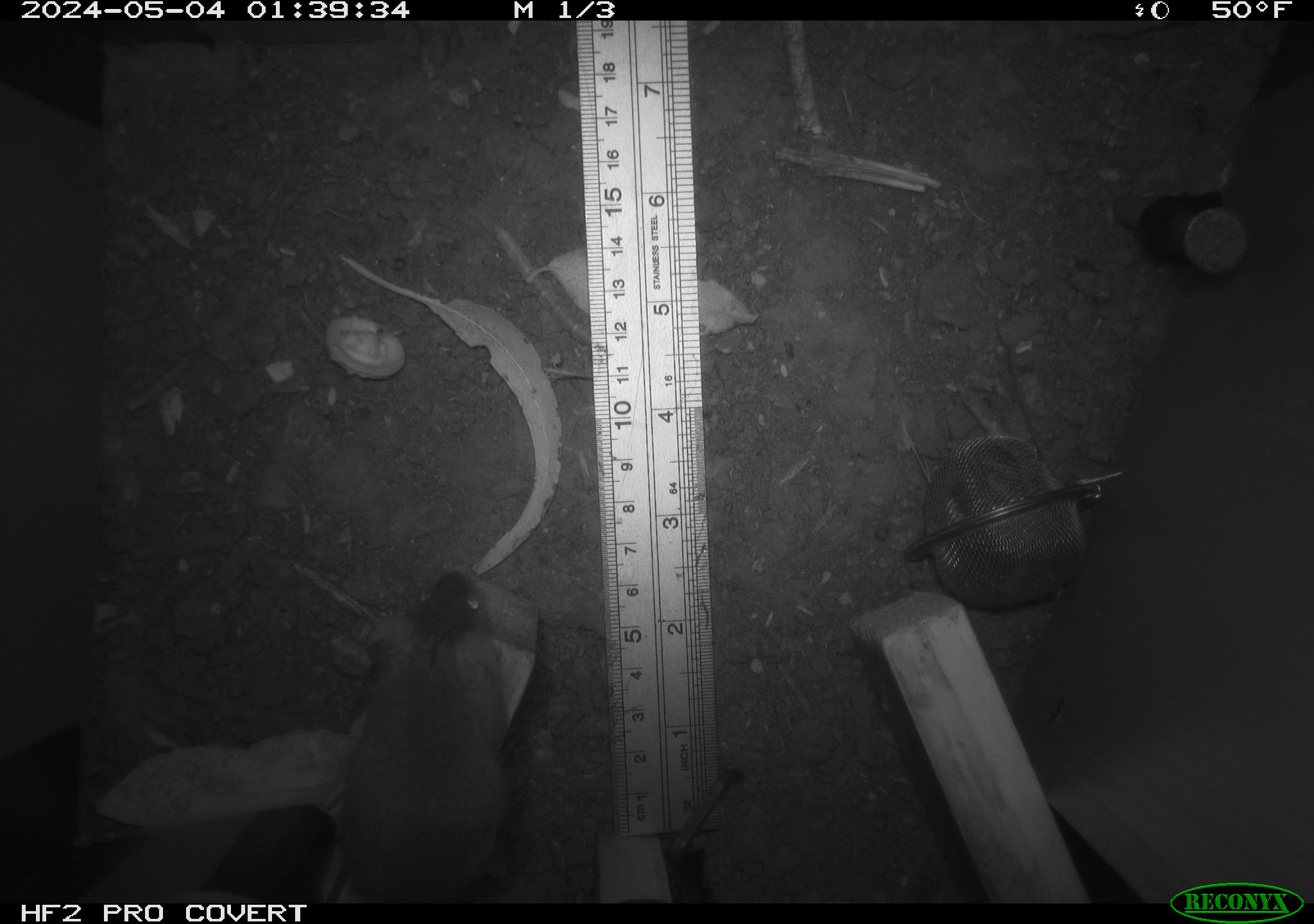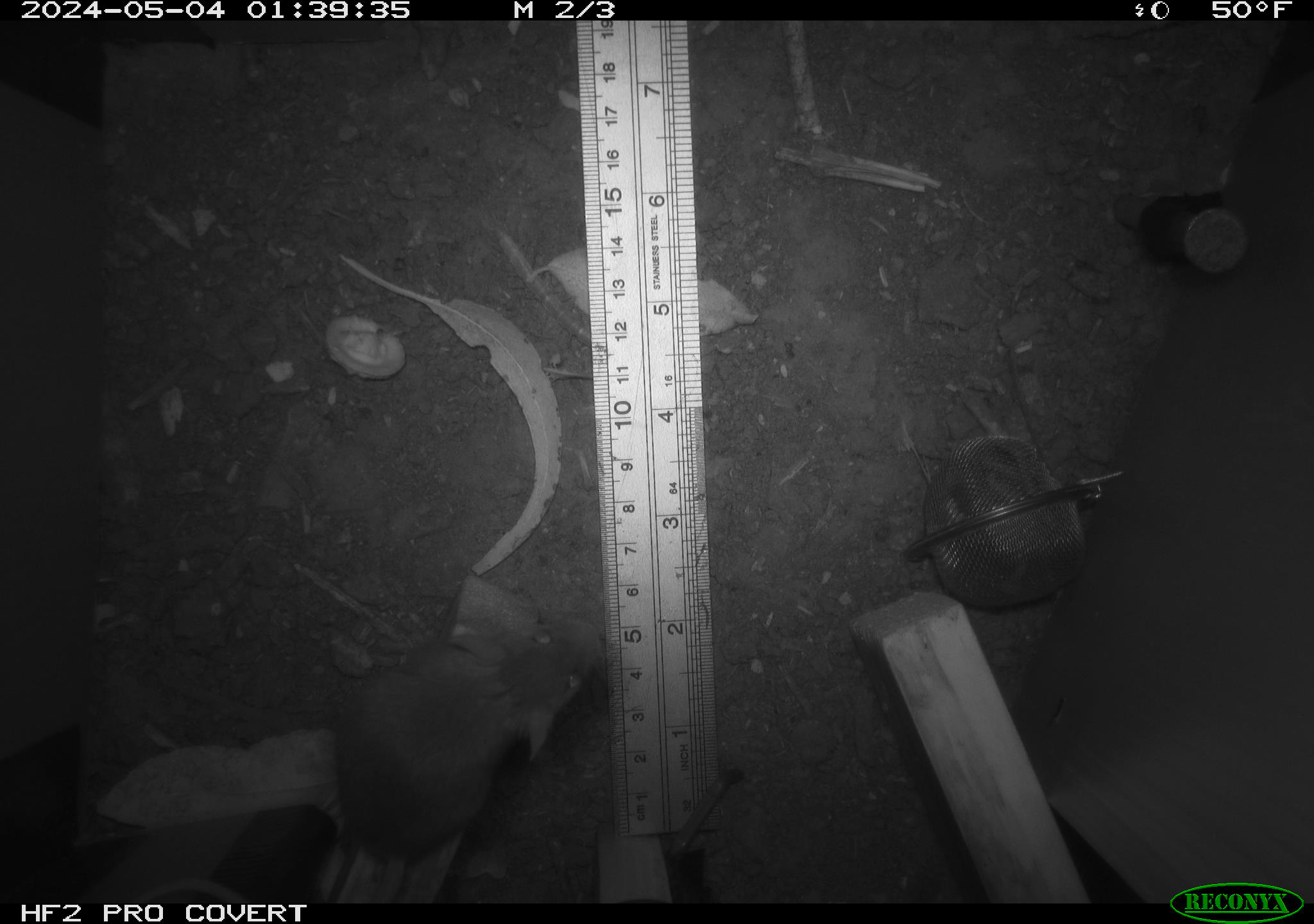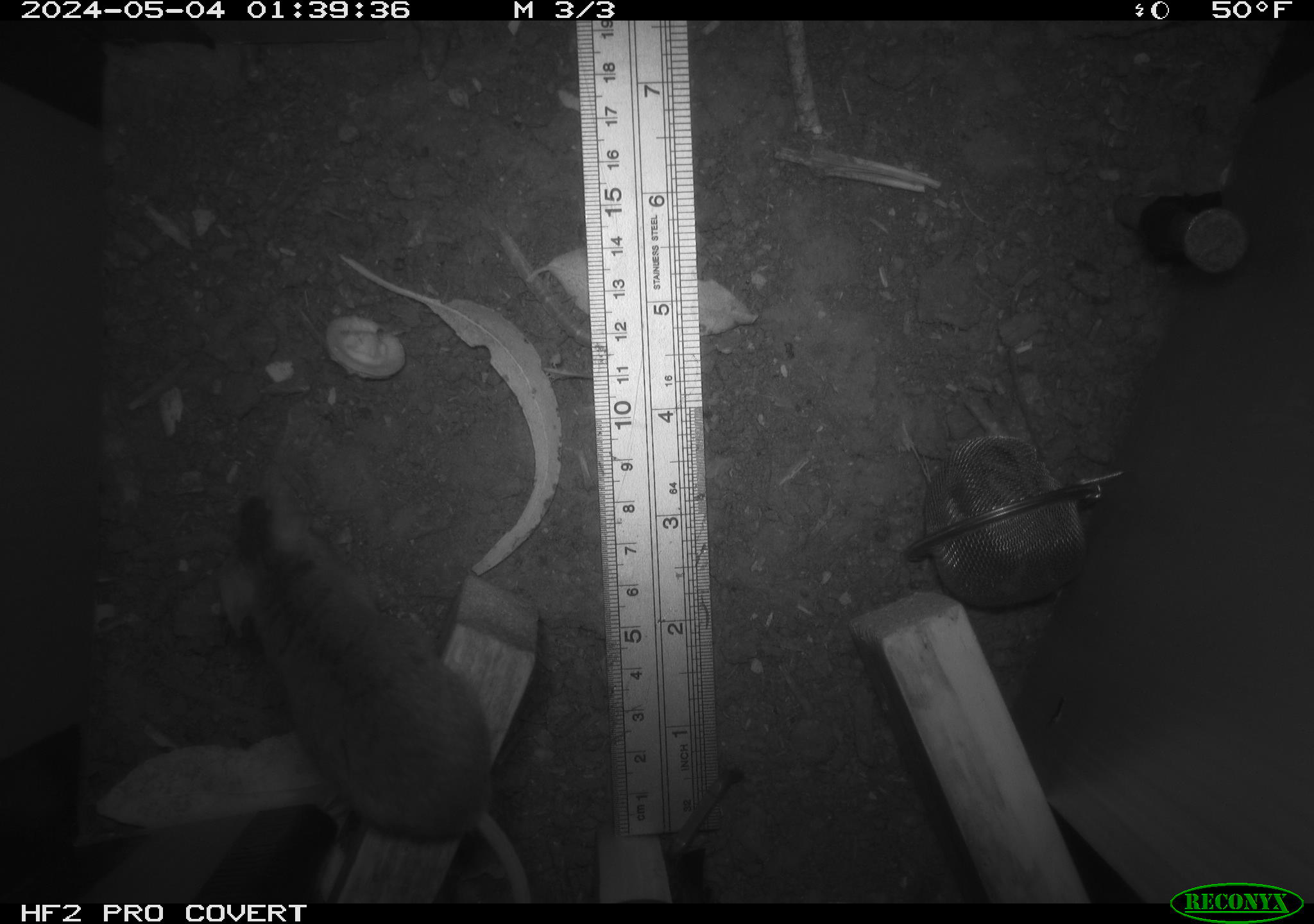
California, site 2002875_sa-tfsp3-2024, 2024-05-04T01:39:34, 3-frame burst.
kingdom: Animalia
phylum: Chordata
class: Mammalia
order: Rodentia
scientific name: Rodentia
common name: mouse species